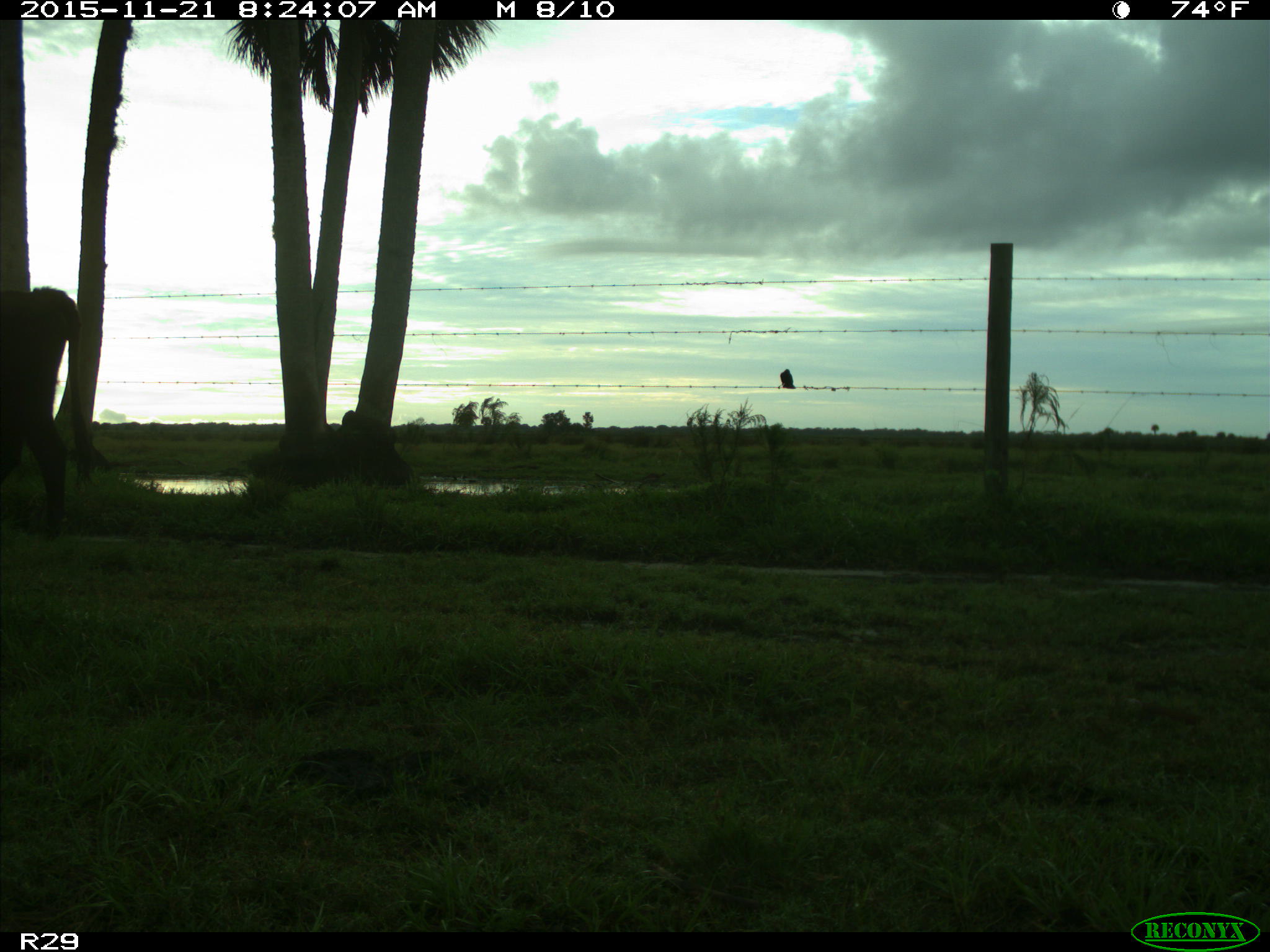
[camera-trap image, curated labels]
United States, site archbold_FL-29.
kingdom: Animalia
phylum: Chordata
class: Mammalia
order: Artiodactyla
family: Bovidae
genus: Bos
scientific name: Bos taurus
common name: domestic cow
Bos taurus (domestic cow).